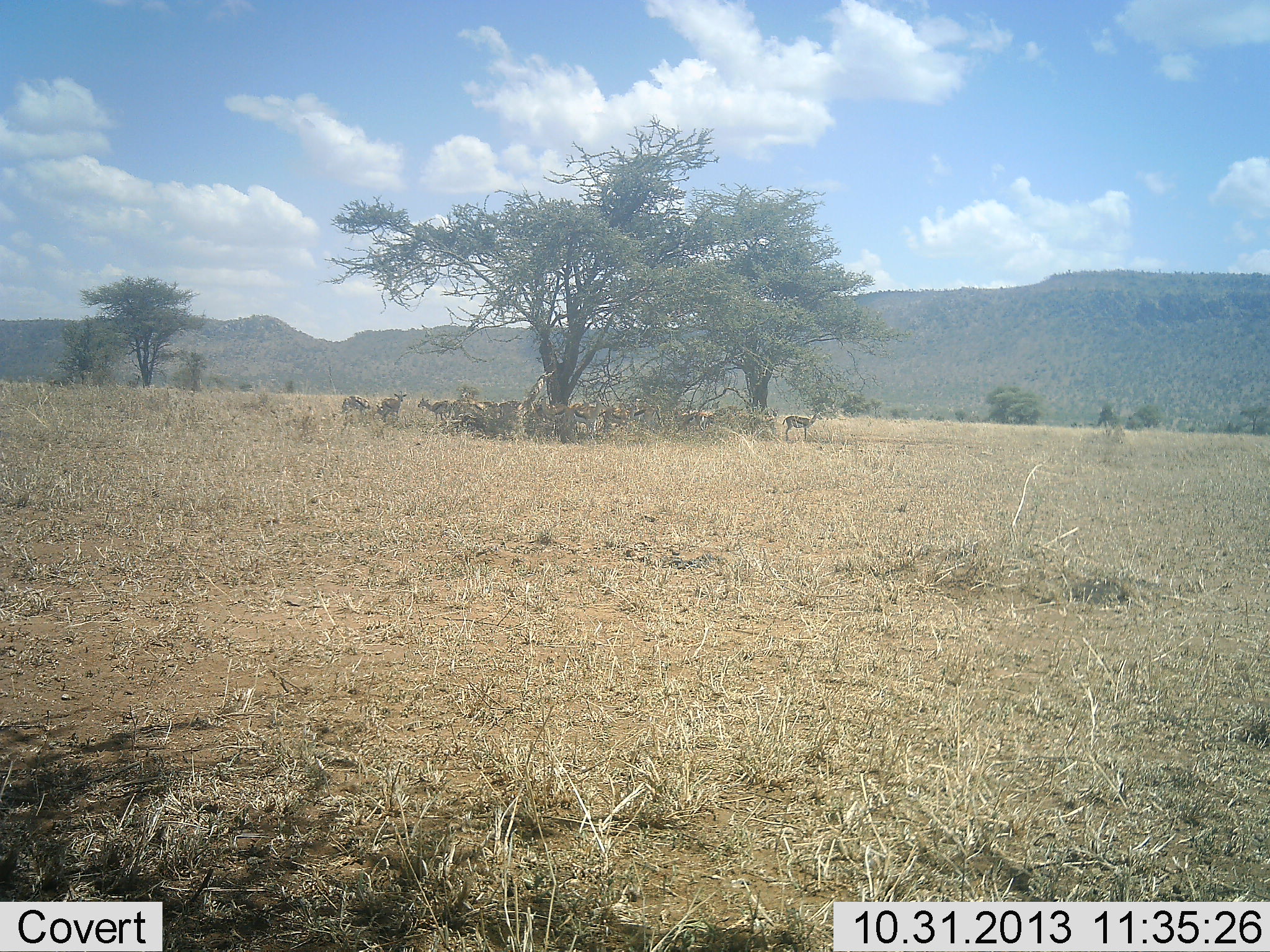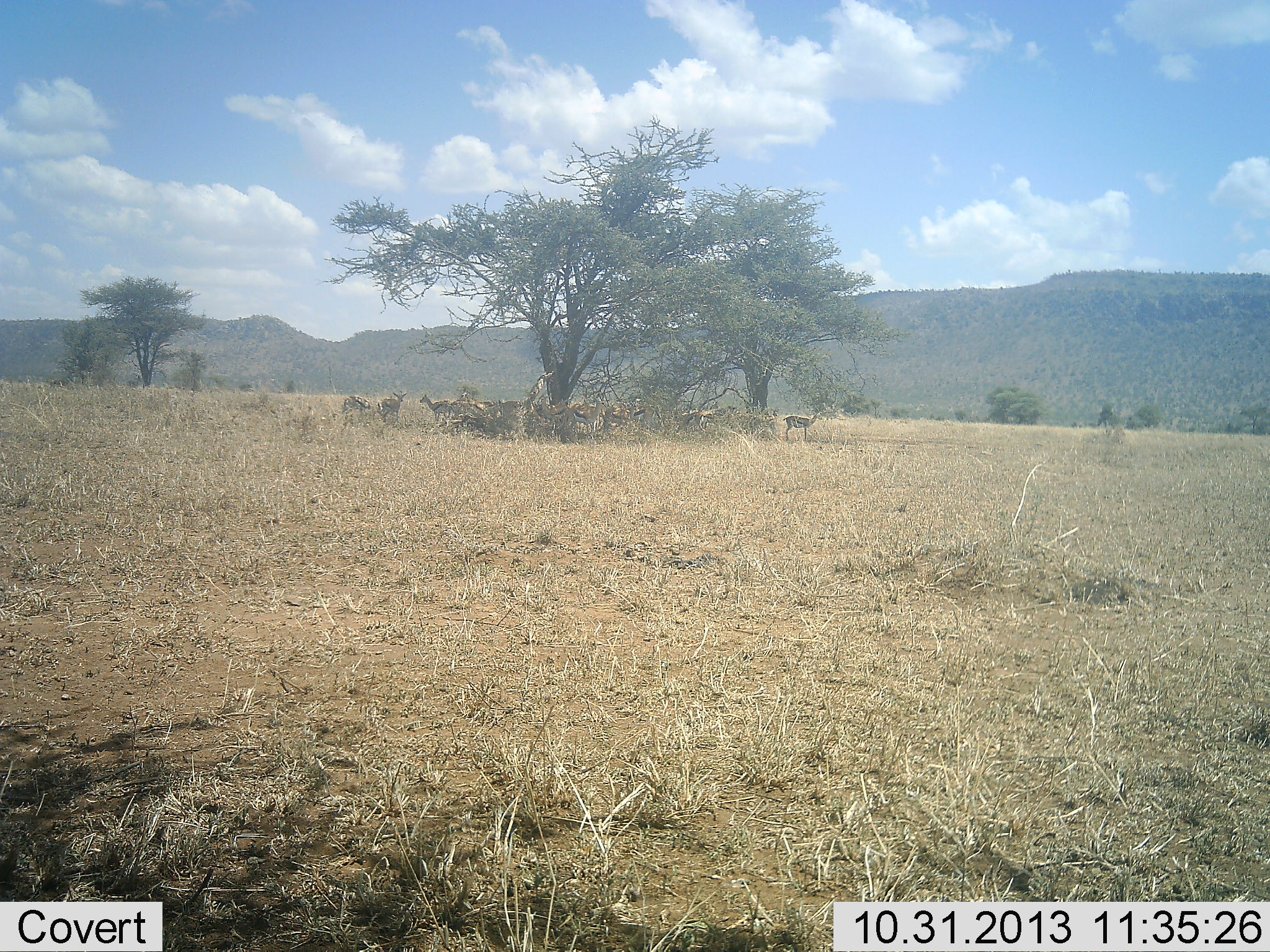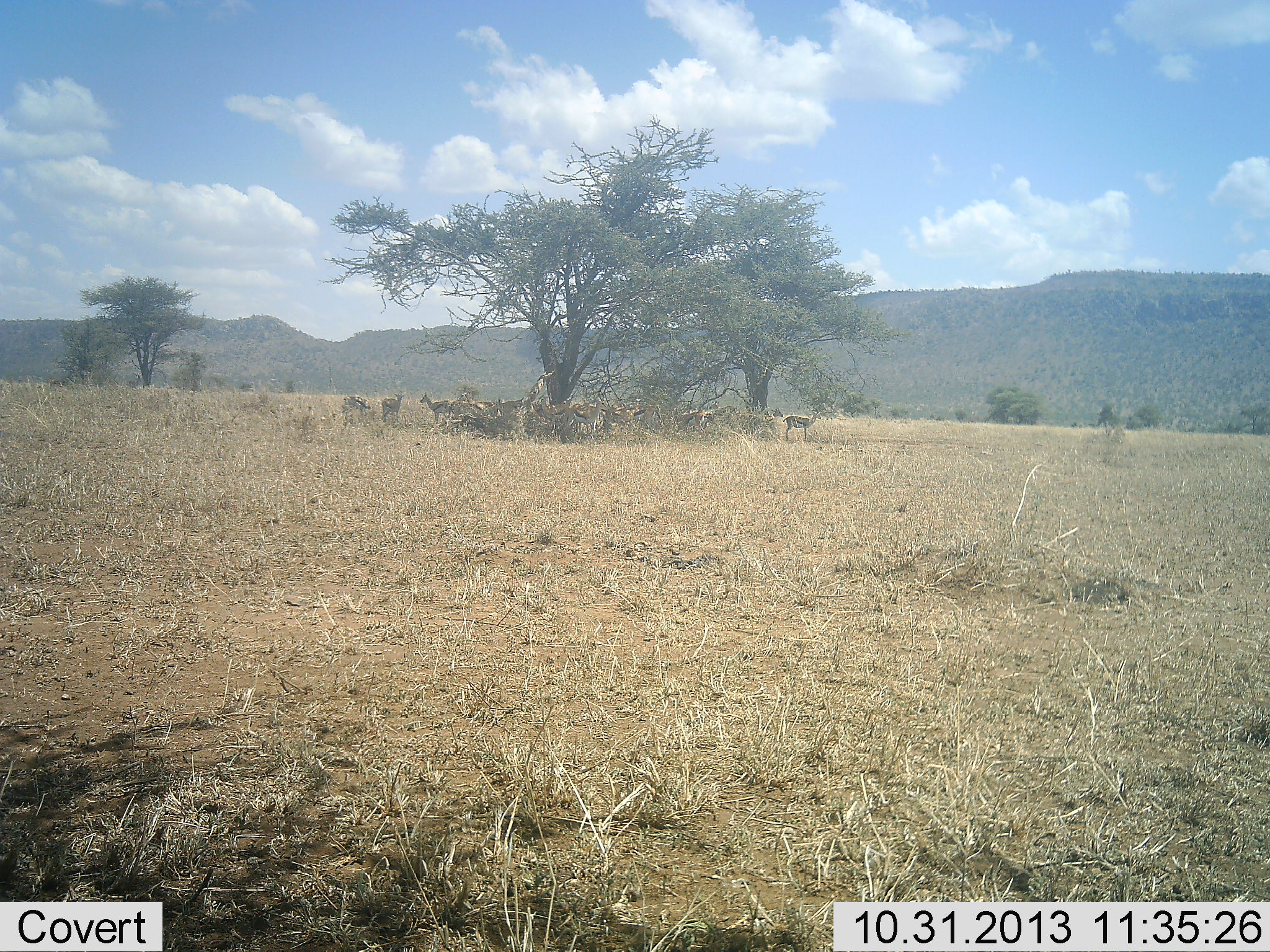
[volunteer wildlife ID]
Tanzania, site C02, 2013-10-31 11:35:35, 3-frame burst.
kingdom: Animalia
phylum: Chordata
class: Mammalia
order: Artiodactyla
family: Bovidae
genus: Eudorcas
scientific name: Eudorcas thomsonii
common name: thomson's gazelle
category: gazellethomsons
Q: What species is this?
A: Gazellethomsons (thomson's gazelle) (Eudorcas thomsonii).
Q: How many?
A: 11-50.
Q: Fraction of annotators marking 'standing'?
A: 90%.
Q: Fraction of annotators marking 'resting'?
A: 50%.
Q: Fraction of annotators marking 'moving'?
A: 20%.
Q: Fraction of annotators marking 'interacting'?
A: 0%.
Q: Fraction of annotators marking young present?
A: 0%.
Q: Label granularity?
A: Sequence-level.